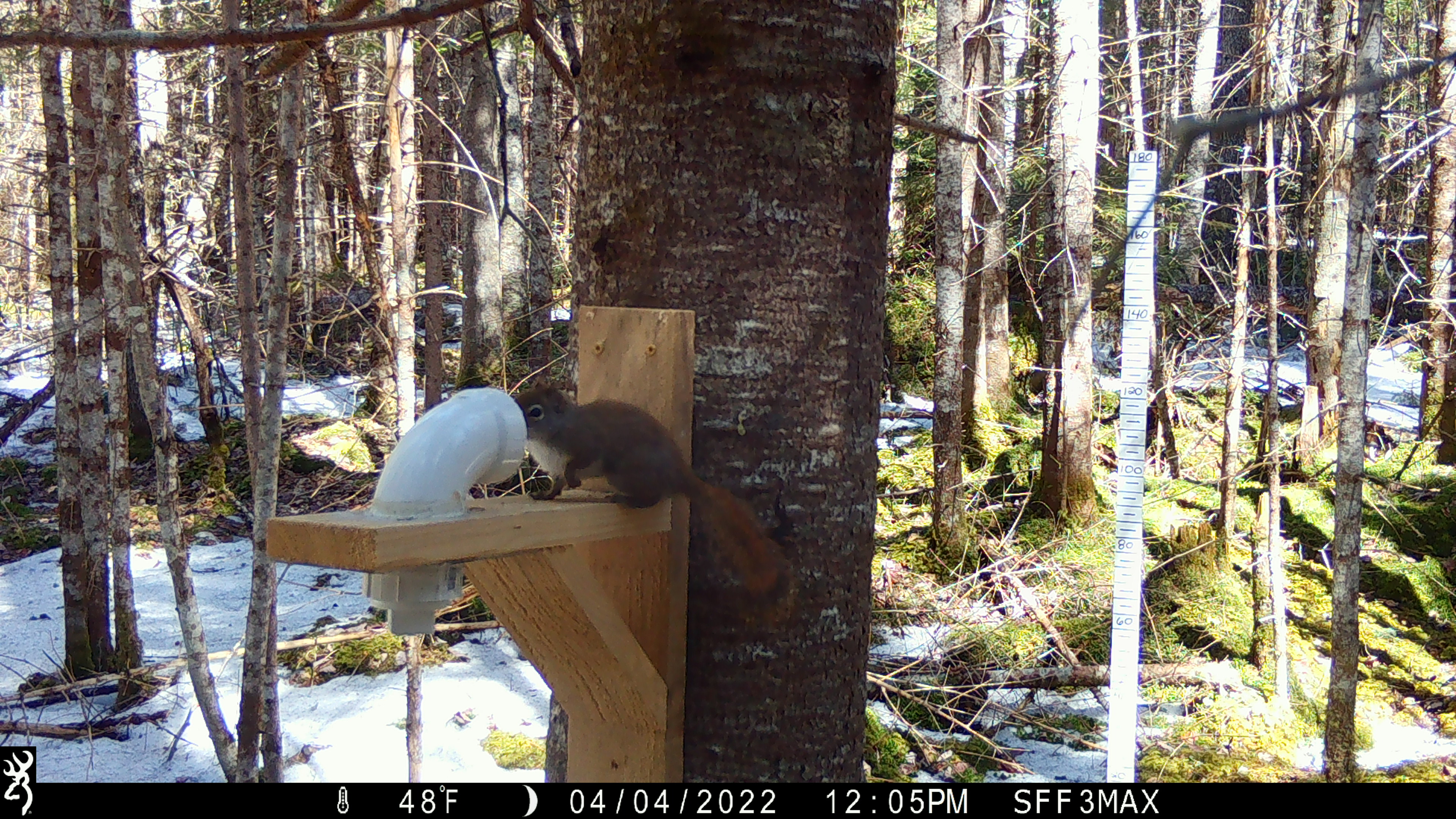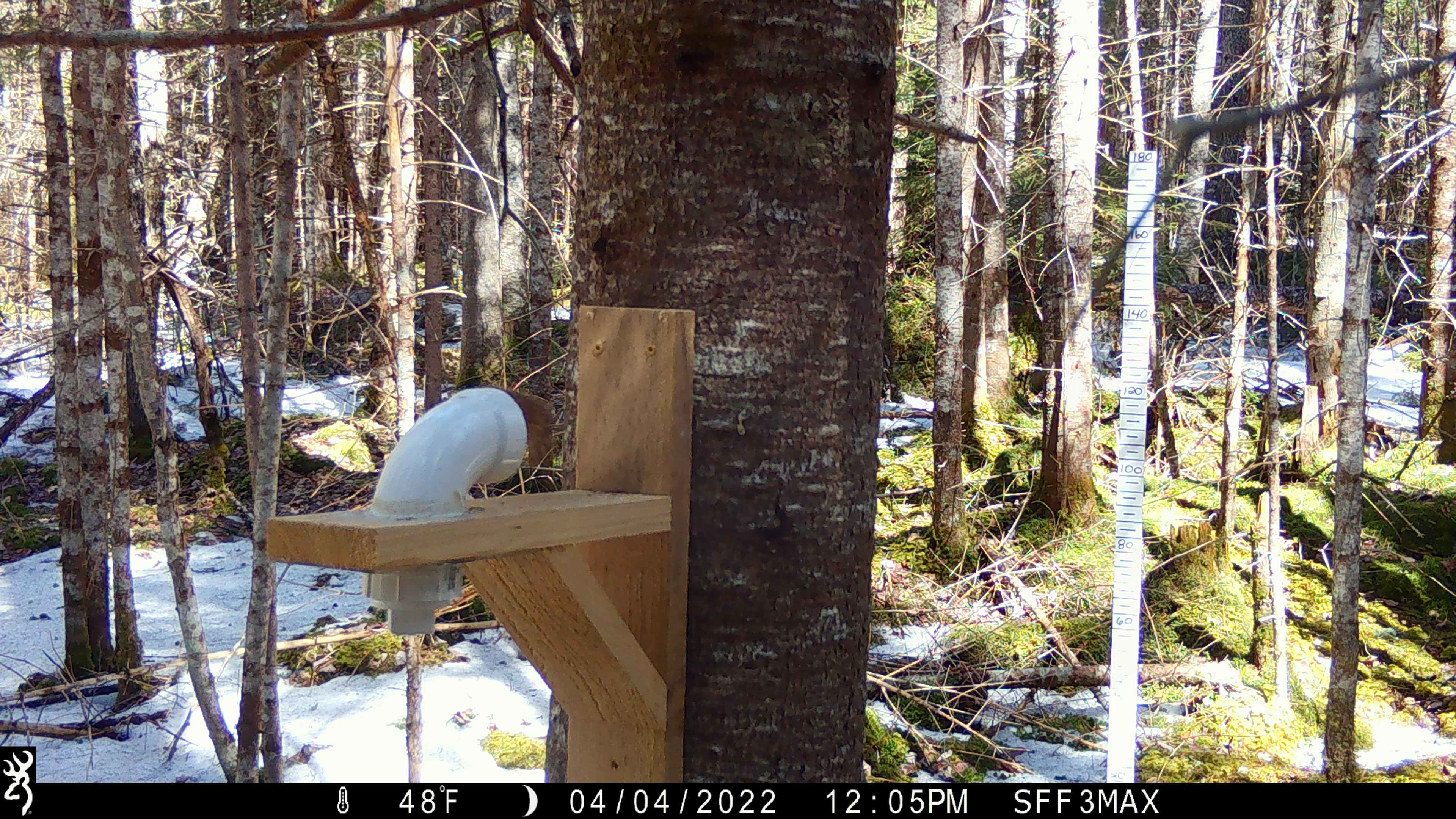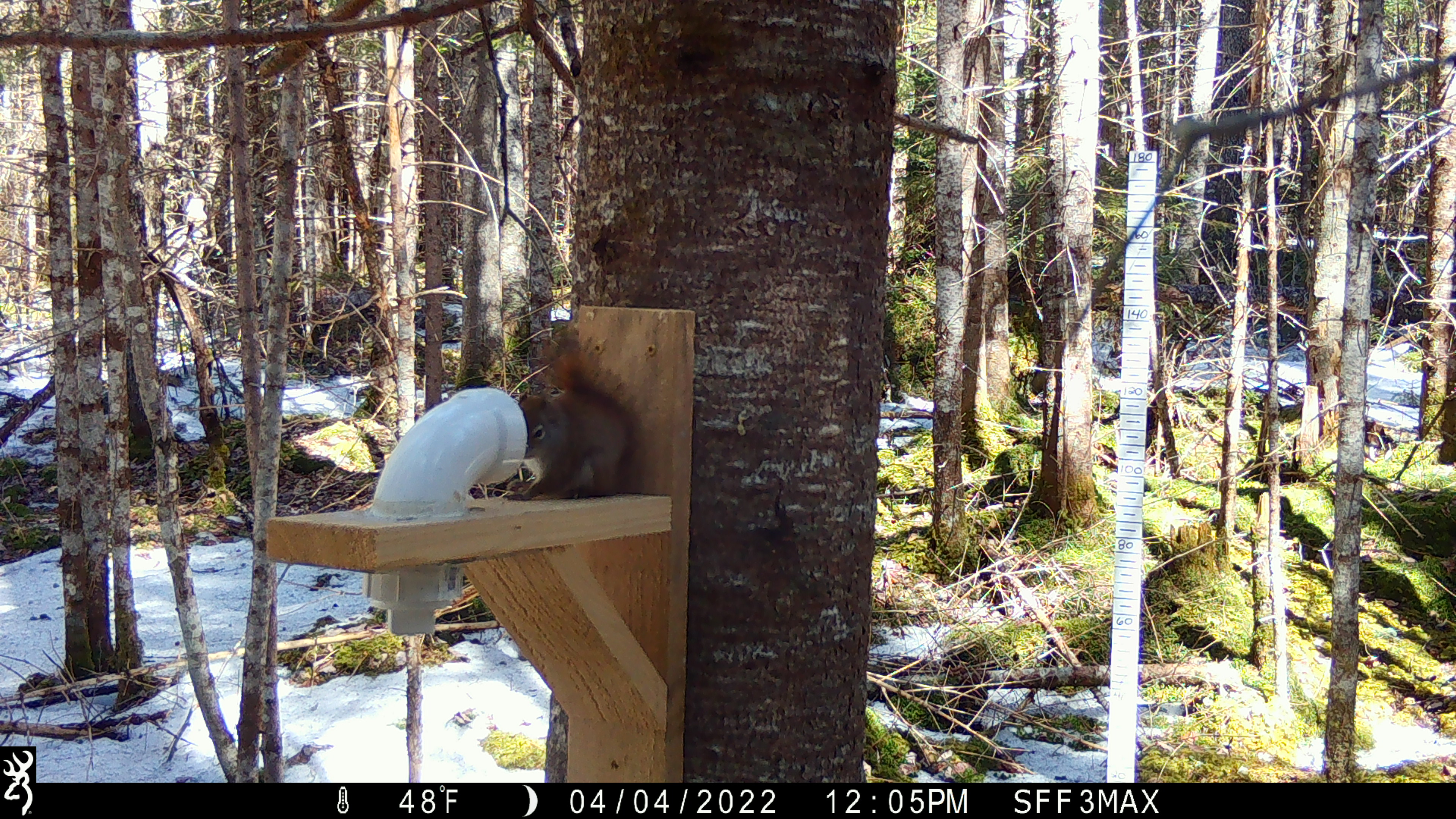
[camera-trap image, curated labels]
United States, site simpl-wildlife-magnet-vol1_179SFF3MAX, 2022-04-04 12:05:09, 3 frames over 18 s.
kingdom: Animalia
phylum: Chordata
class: Mammalia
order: Rodentia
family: Sciuridae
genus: Tamiasciurus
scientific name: Tamiasciurus hudsonicus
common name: red squirrel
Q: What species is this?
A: Red squirrel (Tamiasciurus hudsonicus).